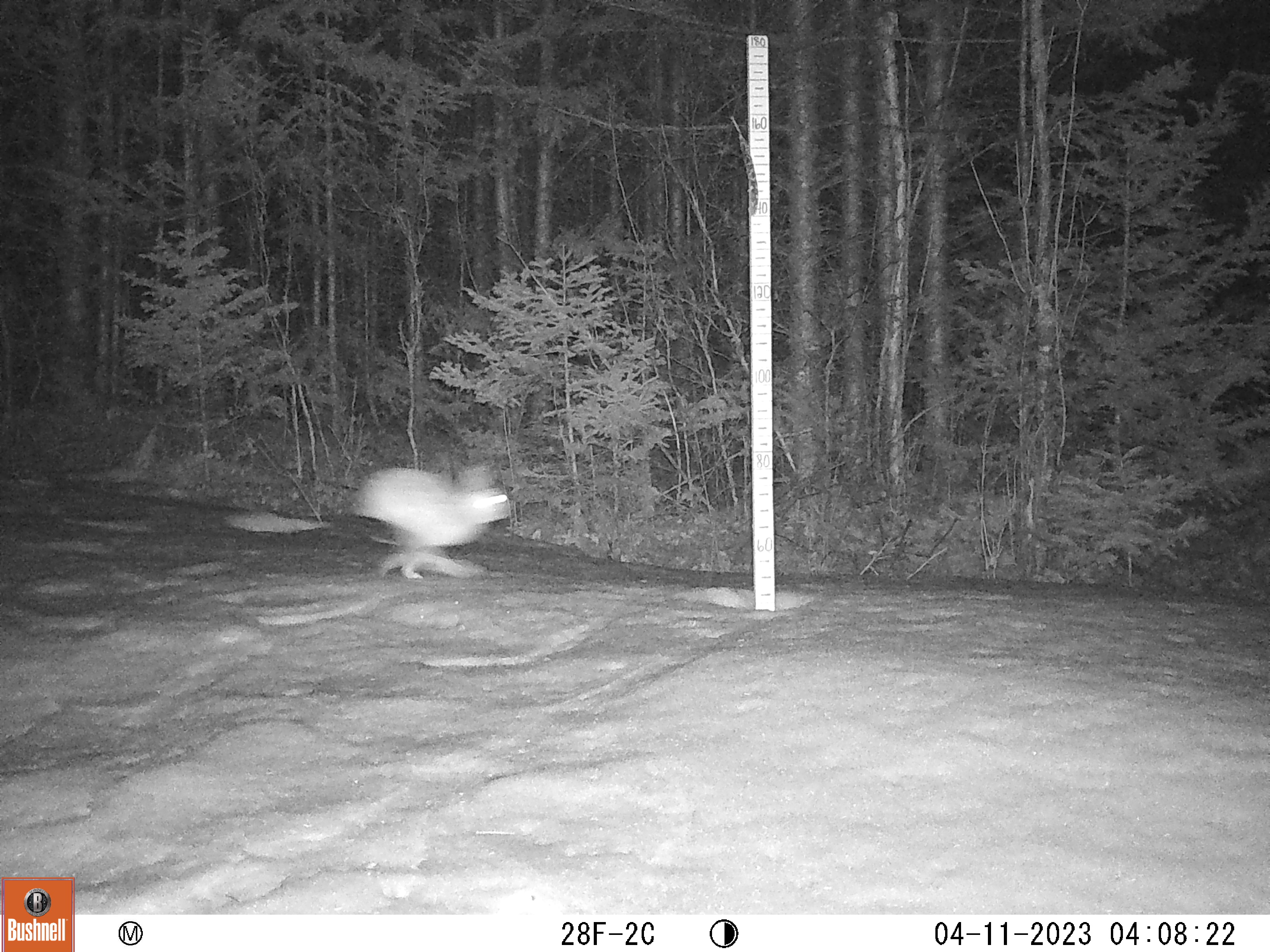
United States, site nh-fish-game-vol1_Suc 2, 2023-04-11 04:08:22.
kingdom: Animalia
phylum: Chordata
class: Mammalia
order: Lagomorpha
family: Leporidae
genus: Lepus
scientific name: Lepus americanus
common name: snowshoe hare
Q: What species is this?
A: Snowshoe hare (Lepus americanus).